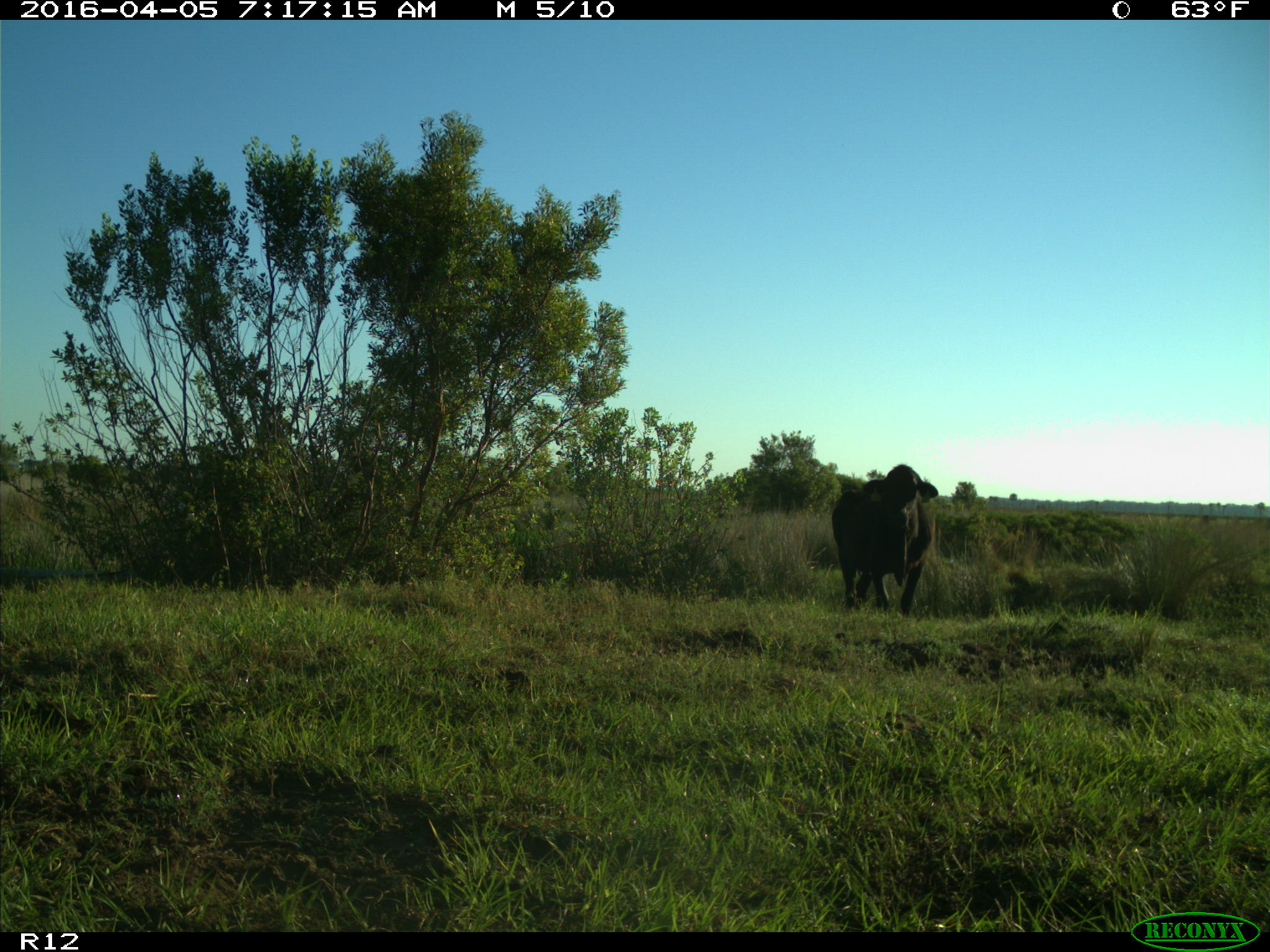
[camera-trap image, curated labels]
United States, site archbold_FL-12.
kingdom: Animalia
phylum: Chordata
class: Mammalia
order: Artiodactyla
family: Bovidae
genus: Bos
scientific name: Bos taurus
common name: domestic cow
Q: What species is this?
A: Bos taurus (domestic cow).